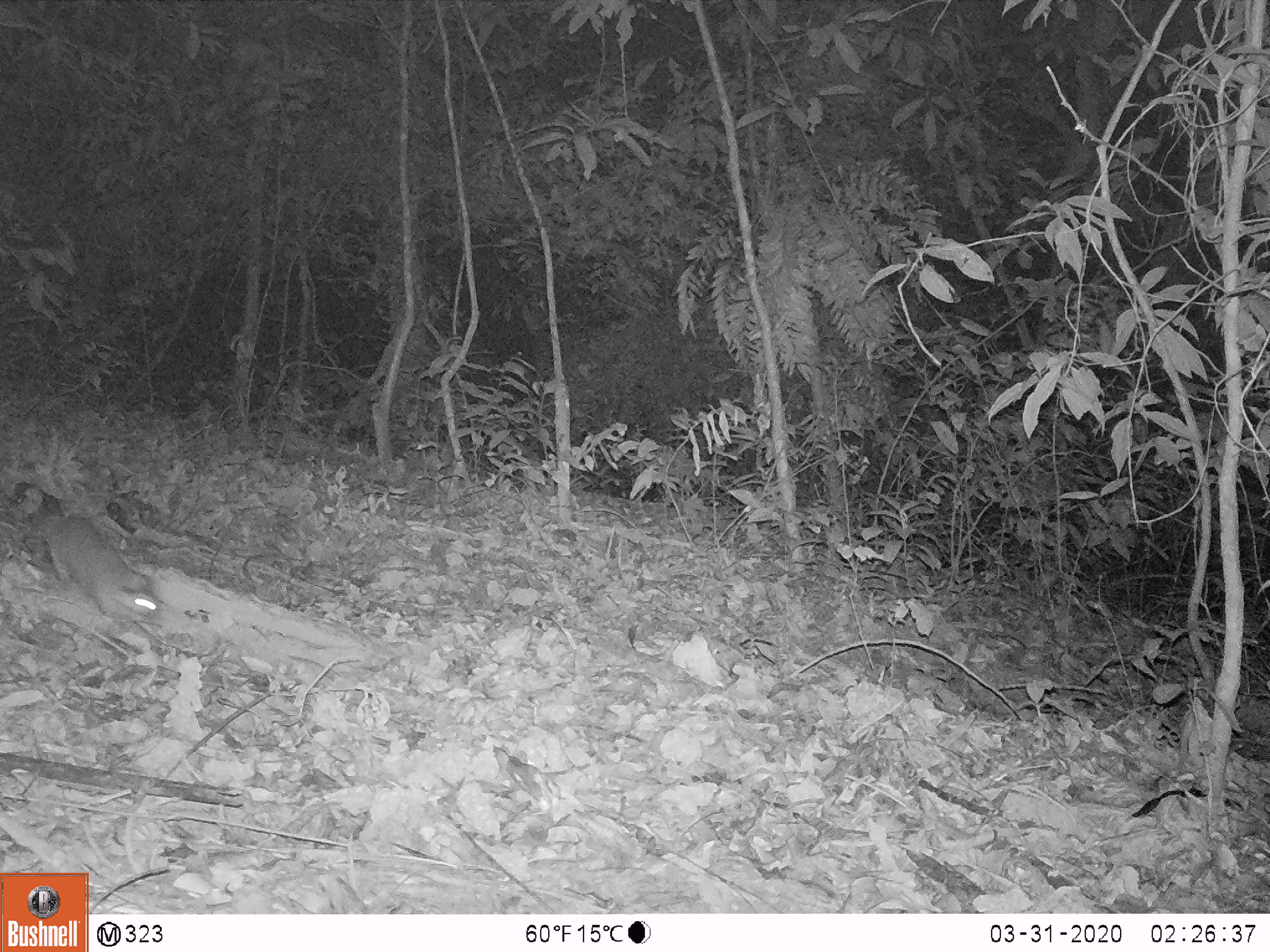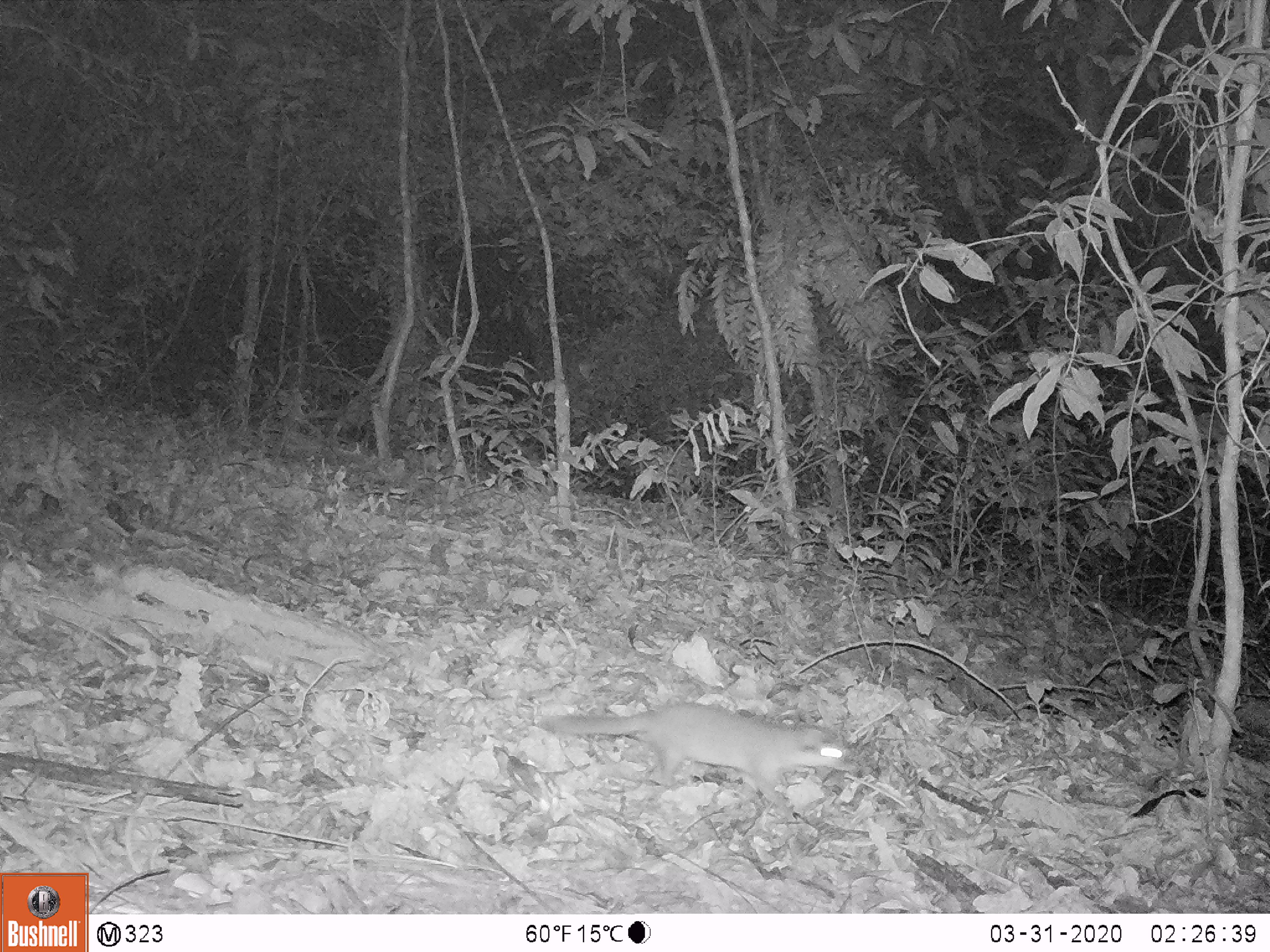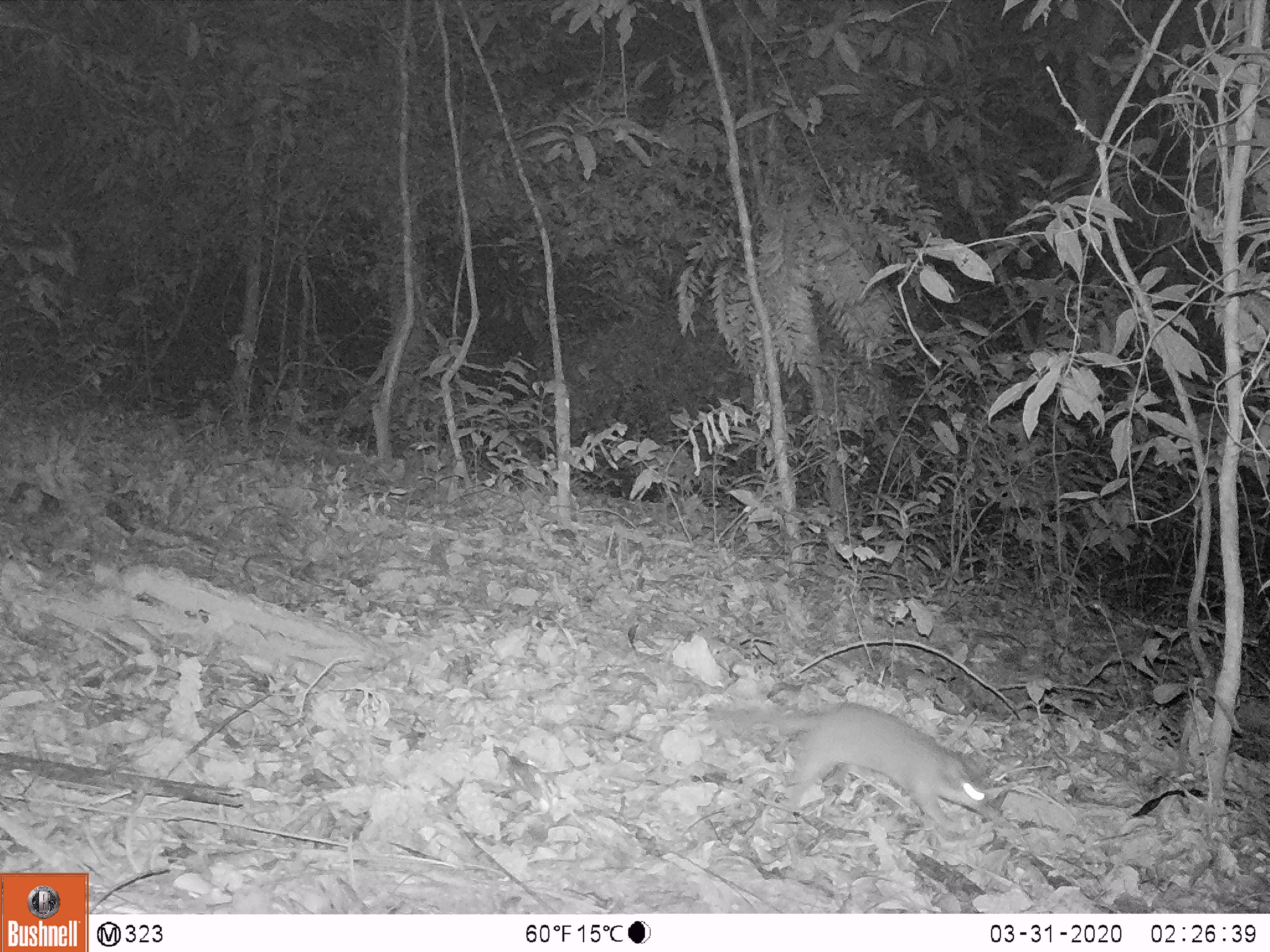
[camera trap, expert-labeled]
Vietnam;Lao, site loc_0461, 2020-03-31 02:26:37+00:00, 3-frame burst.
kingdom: Animalia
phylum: Chordata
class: Mammalia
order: Carnivora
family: Mustelidae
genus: Melogale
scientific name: Melogale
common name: ferret badger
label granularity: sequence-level